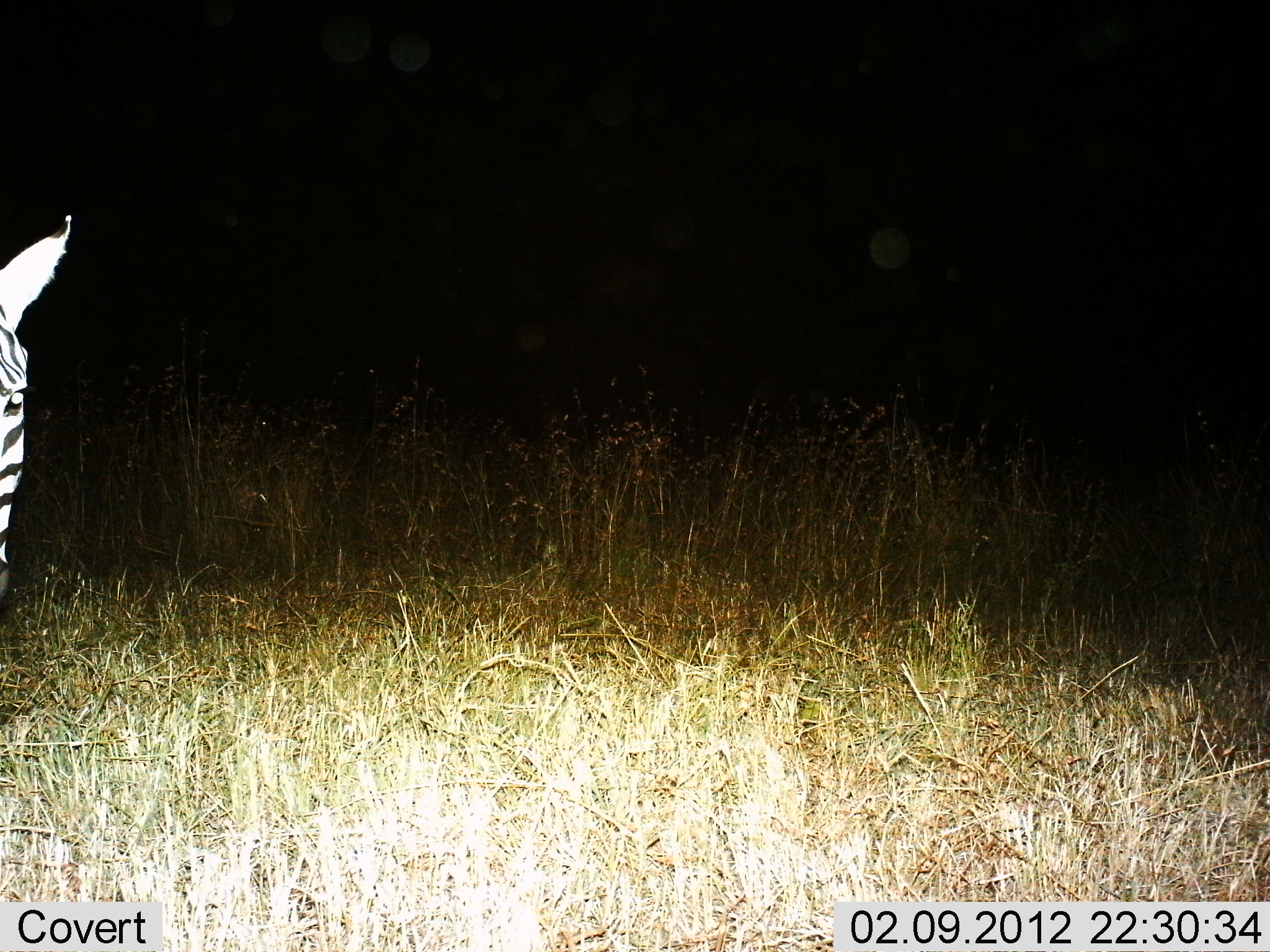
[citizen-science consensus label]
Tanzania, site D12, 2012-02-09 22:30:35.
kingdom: Animalia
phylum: Chordata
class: Mammalia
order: Perissodactyla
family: Equidae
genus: Equus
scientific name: Equus quagga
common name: plains zebra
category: zebra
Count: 1.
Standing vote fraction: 93%.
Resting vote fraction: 0%.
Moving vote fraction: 7%.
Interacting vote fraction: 4%.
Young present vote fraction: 0%.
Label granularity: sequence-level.